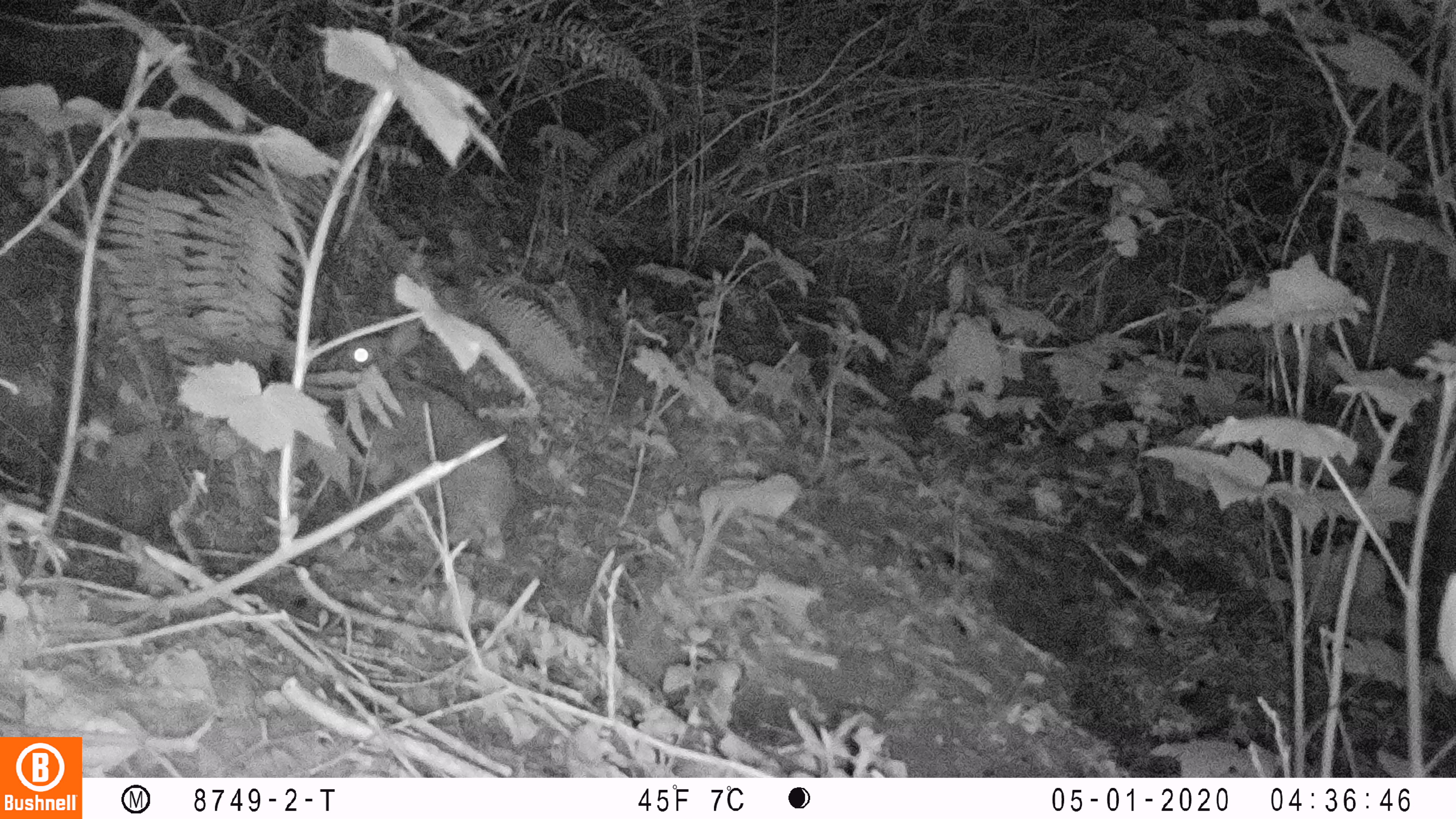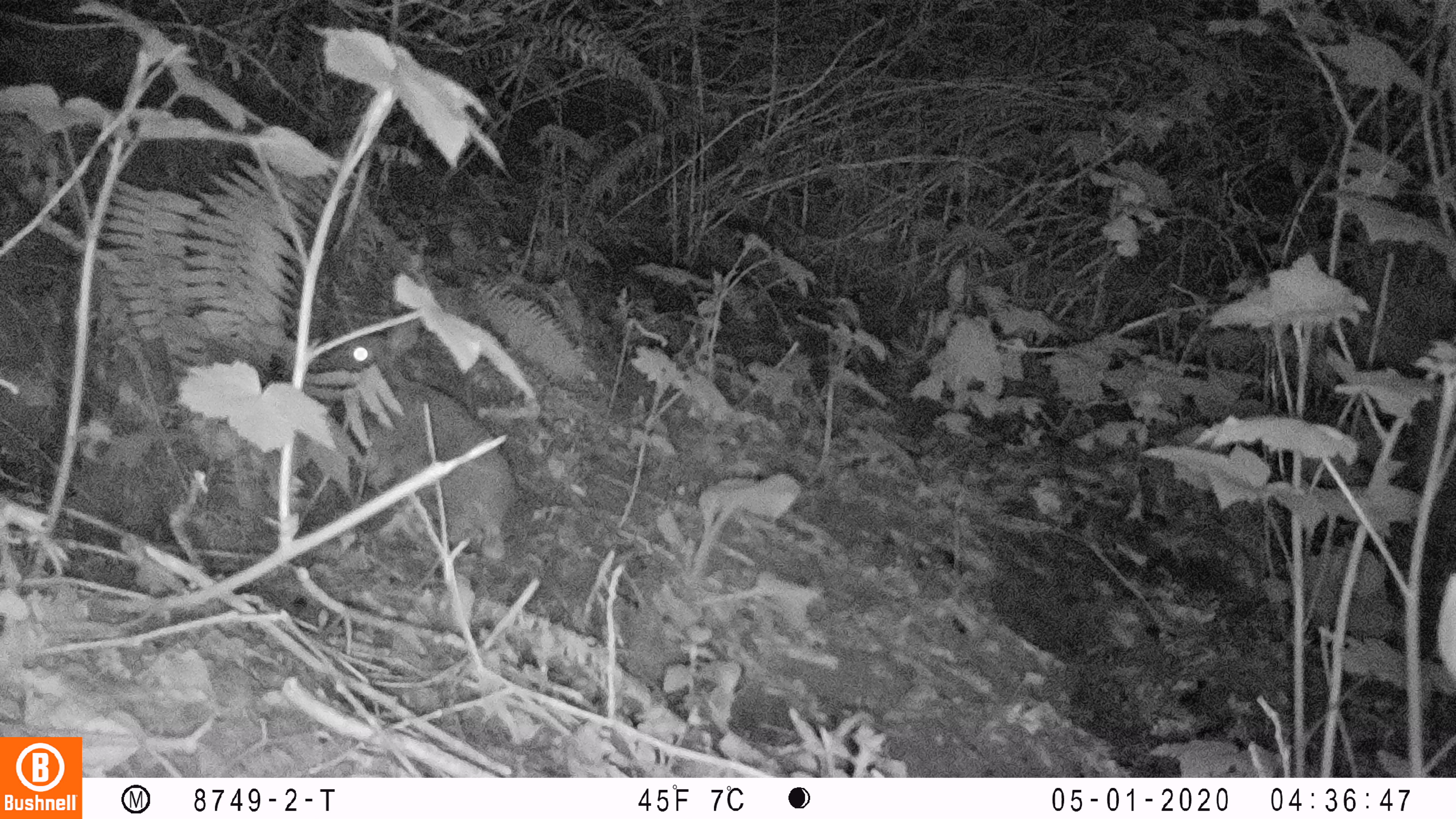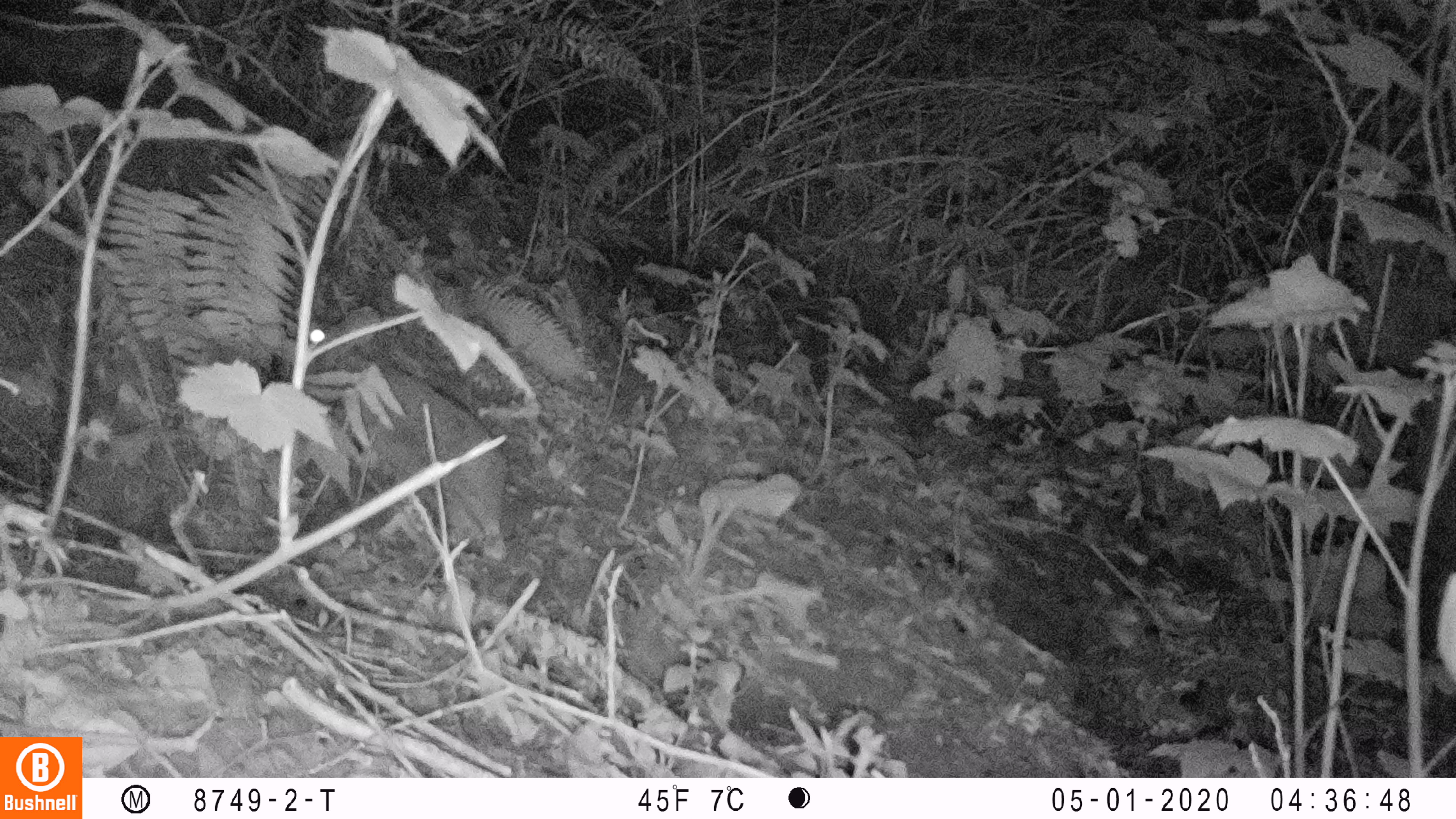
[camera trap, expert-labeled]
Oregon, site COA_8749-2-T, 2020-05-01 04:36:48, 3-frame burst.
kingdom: Animalia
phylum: Chordata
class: Mammalia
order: Lagomorpha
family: Leporidae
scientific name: Leporidae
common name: hares and rabbits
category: leporidae family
Leporidae family (hares and rabbits) (Leporidae).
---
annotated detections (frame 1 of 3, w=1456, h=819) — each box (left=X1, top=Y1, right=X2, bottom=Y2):
leporidae family: (left=339, top=322, right=516, bottom=563)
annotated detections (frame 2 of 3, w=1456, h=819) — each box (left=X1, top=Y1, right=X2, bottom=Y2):
leporidae family: (left=323, top=311, right=514, bottom=561)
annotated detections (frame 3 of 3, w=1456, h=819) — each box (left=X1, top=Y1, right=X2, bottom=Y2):
leporidae family: (left=299, top=303, right=518, bottom=564)